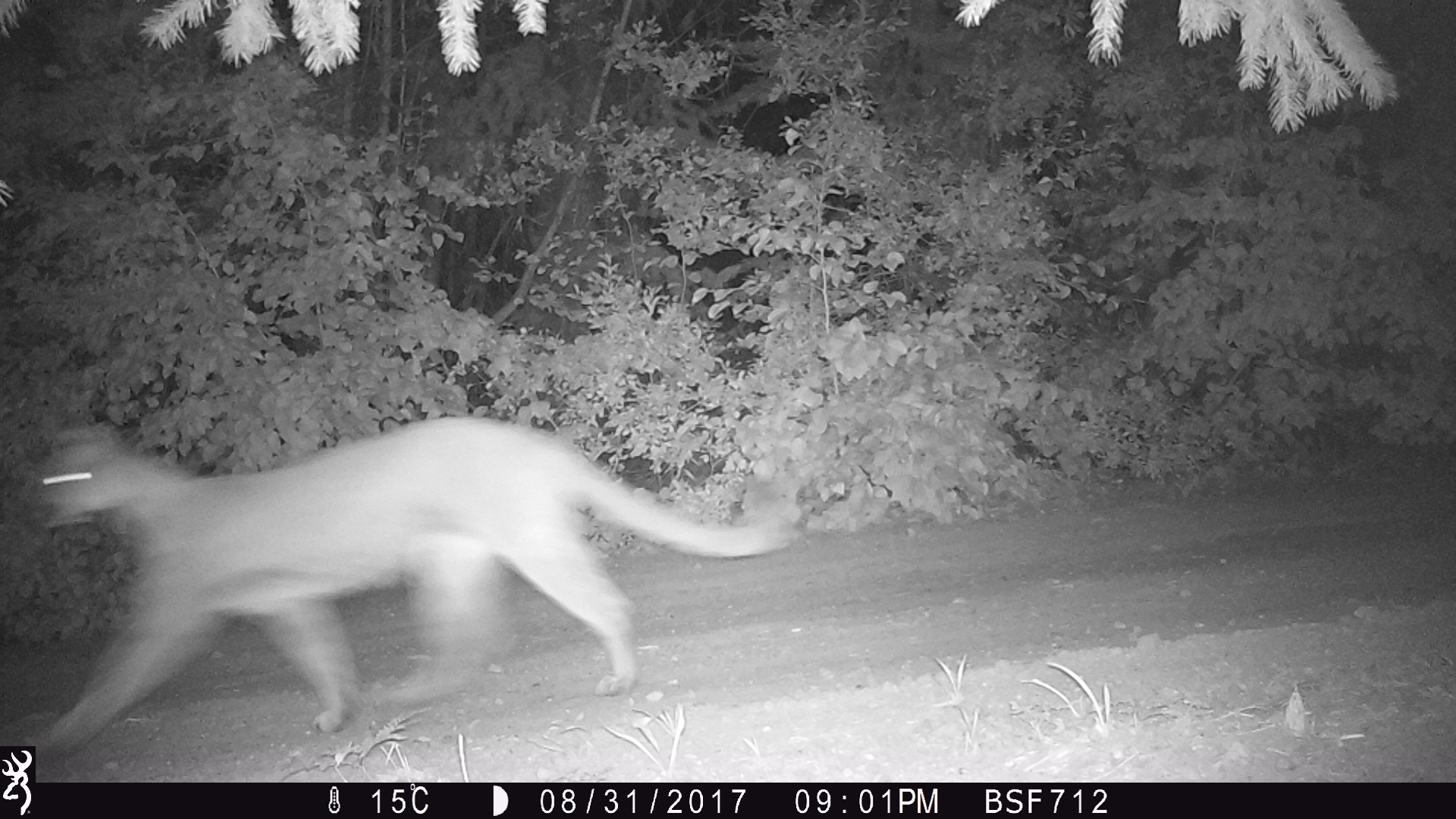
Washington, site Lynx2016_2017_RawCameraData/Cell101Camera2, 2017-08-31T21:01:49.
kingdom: Animalia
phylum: Chordata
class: Mammalia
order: Carnivora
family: Felidae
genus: Puma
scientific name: Puma concolor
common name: mountain lion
Puma concolor (mountain lion). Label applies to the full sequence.